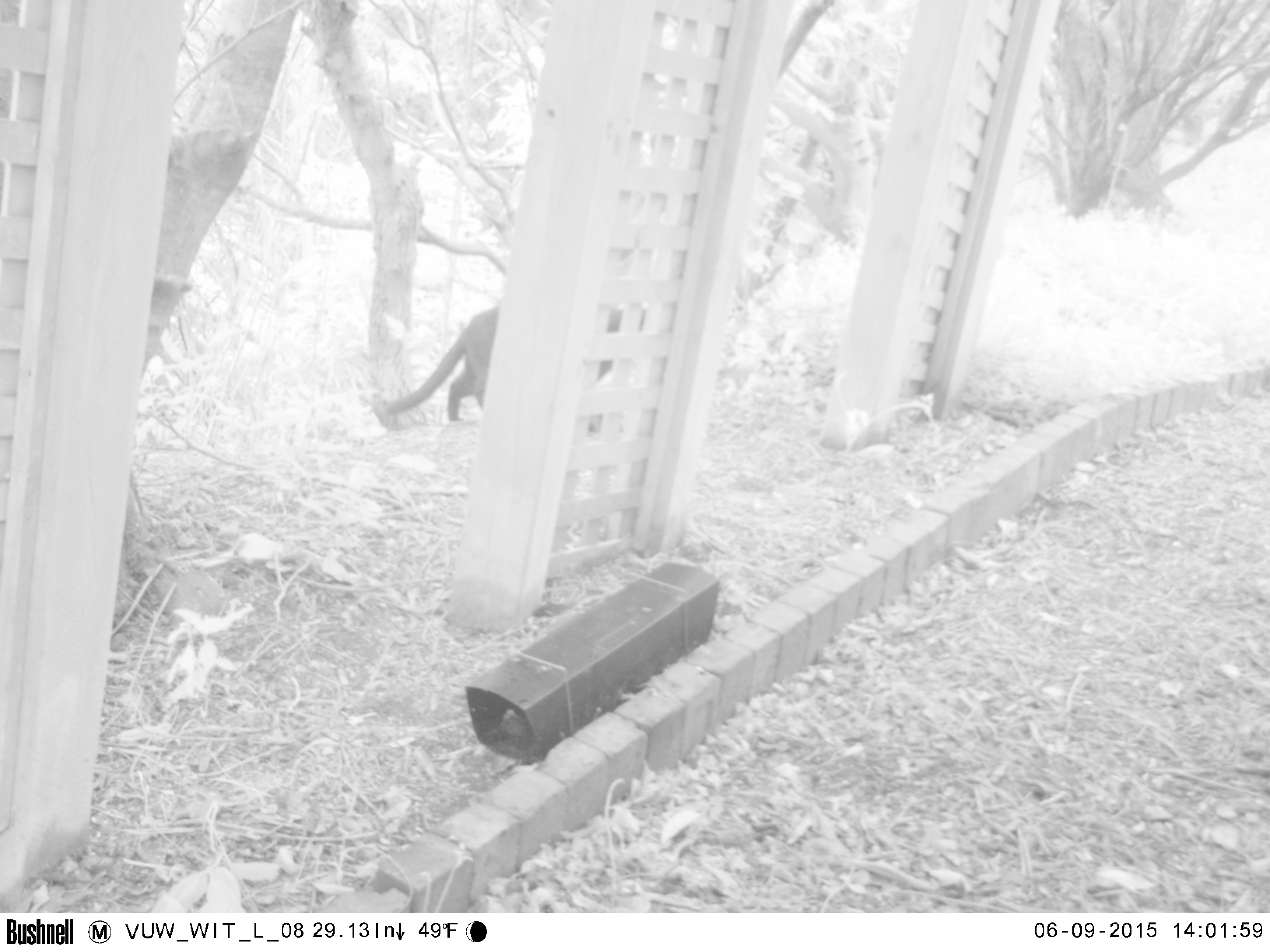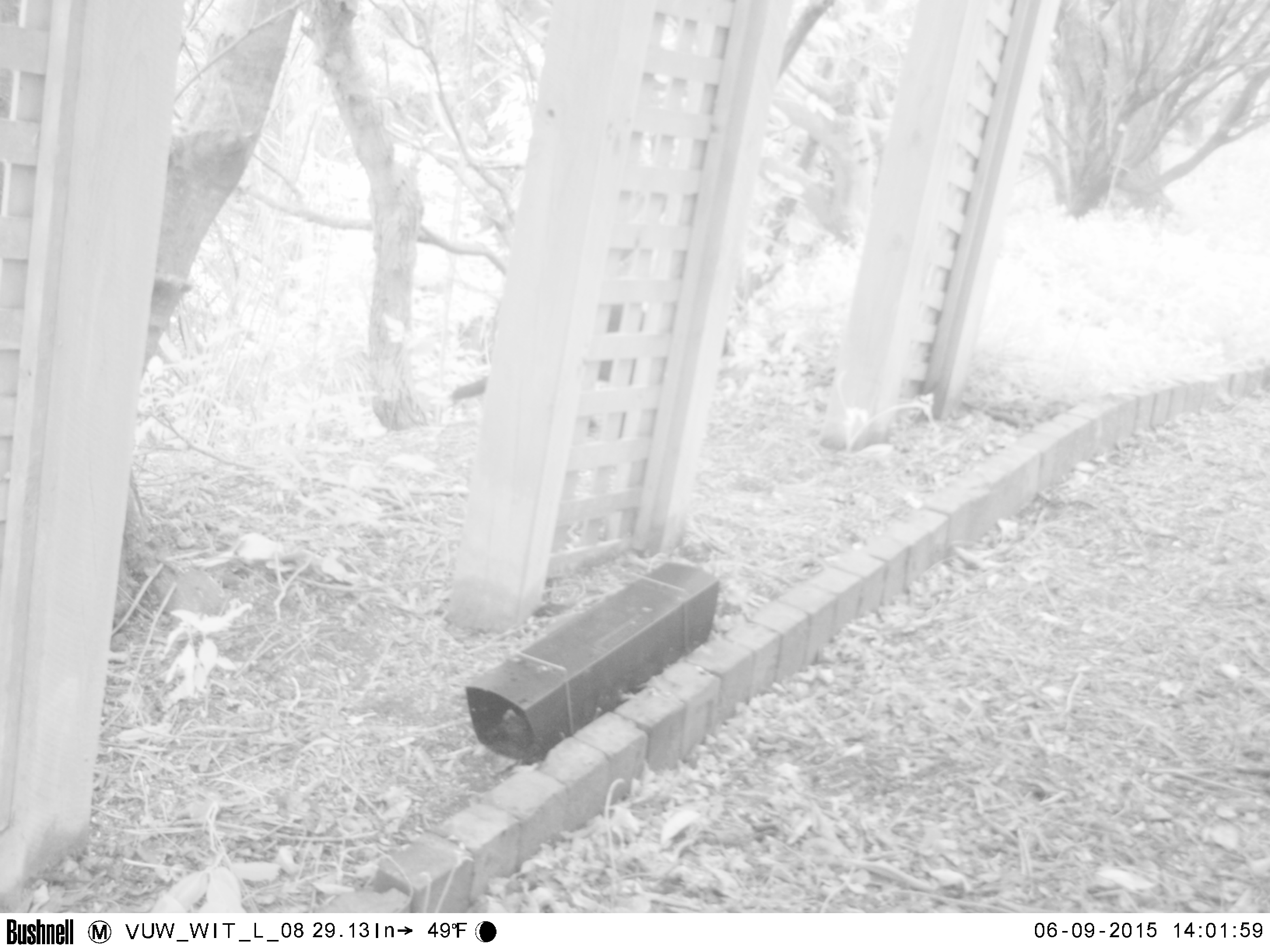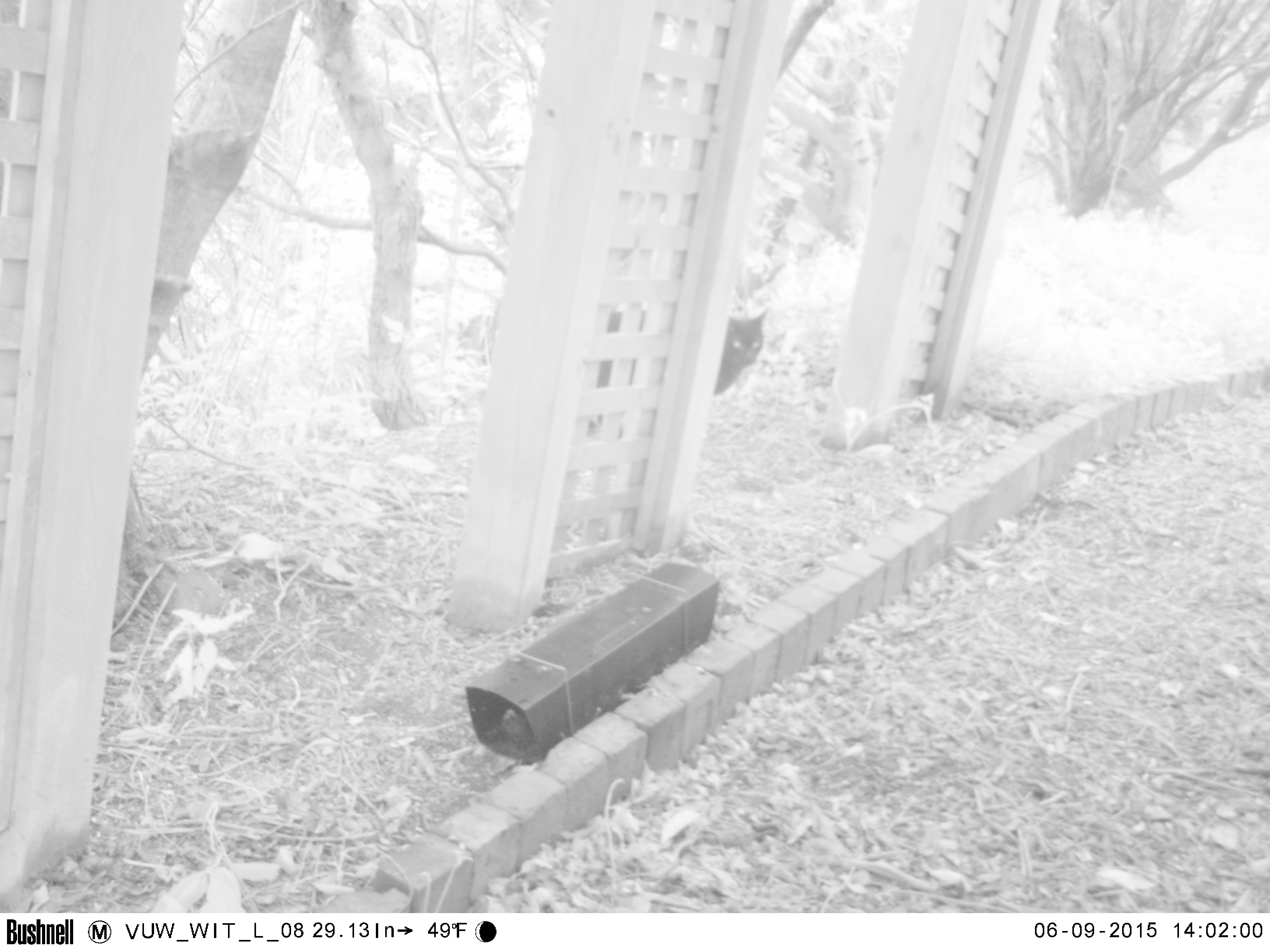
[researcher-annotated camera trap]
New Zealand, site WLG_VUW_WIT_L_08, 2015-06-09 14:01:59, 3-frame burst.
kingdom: Animalia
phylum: Chordata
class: Mammalia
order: Carnivora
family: Felidae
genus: Felis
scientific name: Felis catus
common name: domestic cat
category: cat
Cat (domestic cat) (Felis catus).